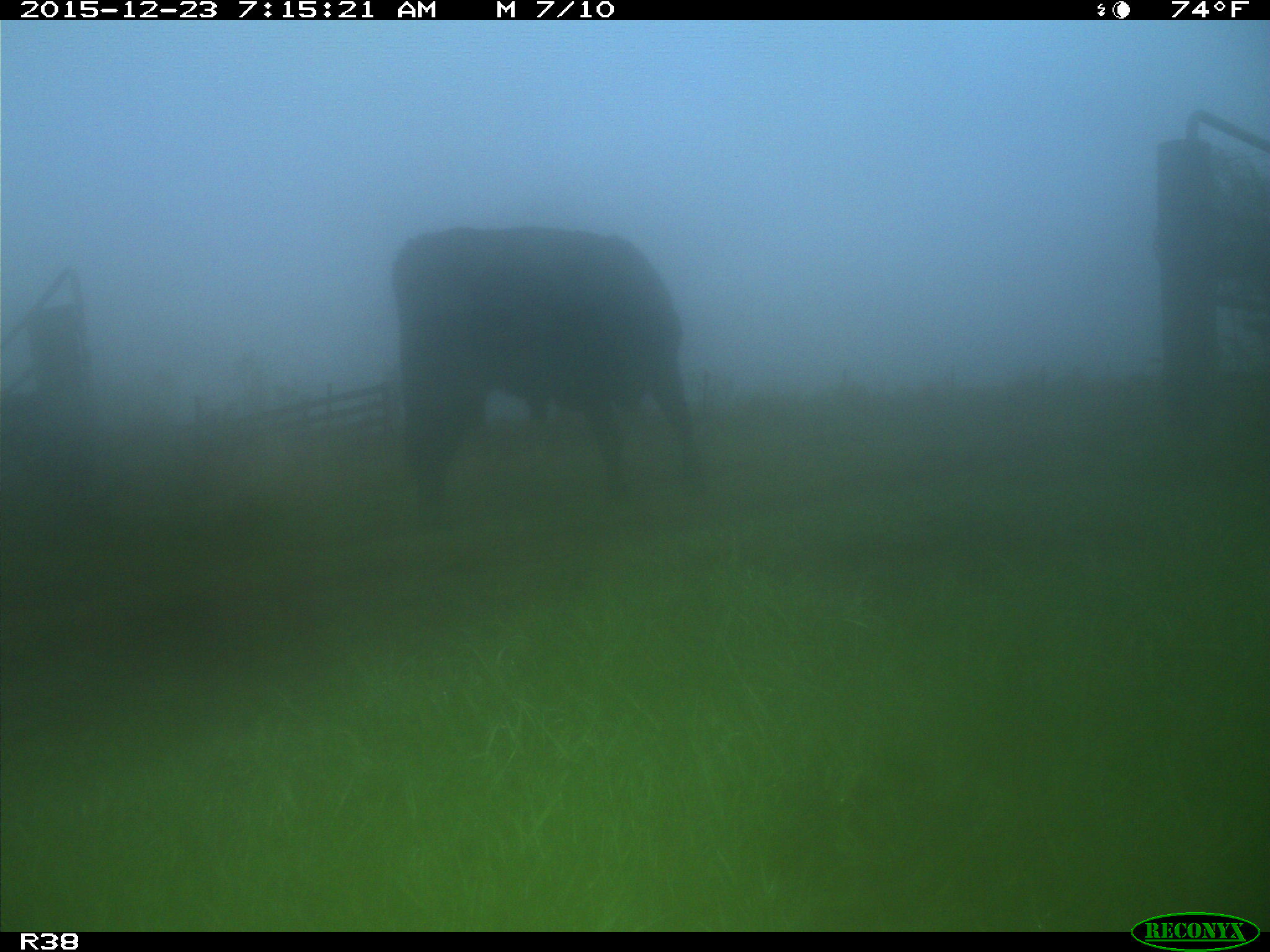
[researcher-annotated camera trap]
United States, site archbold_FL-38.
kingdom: Animalia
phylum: Chordata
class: Mammalia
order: Artiodactyla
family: Bovidae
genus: Bos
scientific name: Bos taurus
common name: domestic cow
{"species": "Bos taurus (domestic cow)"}